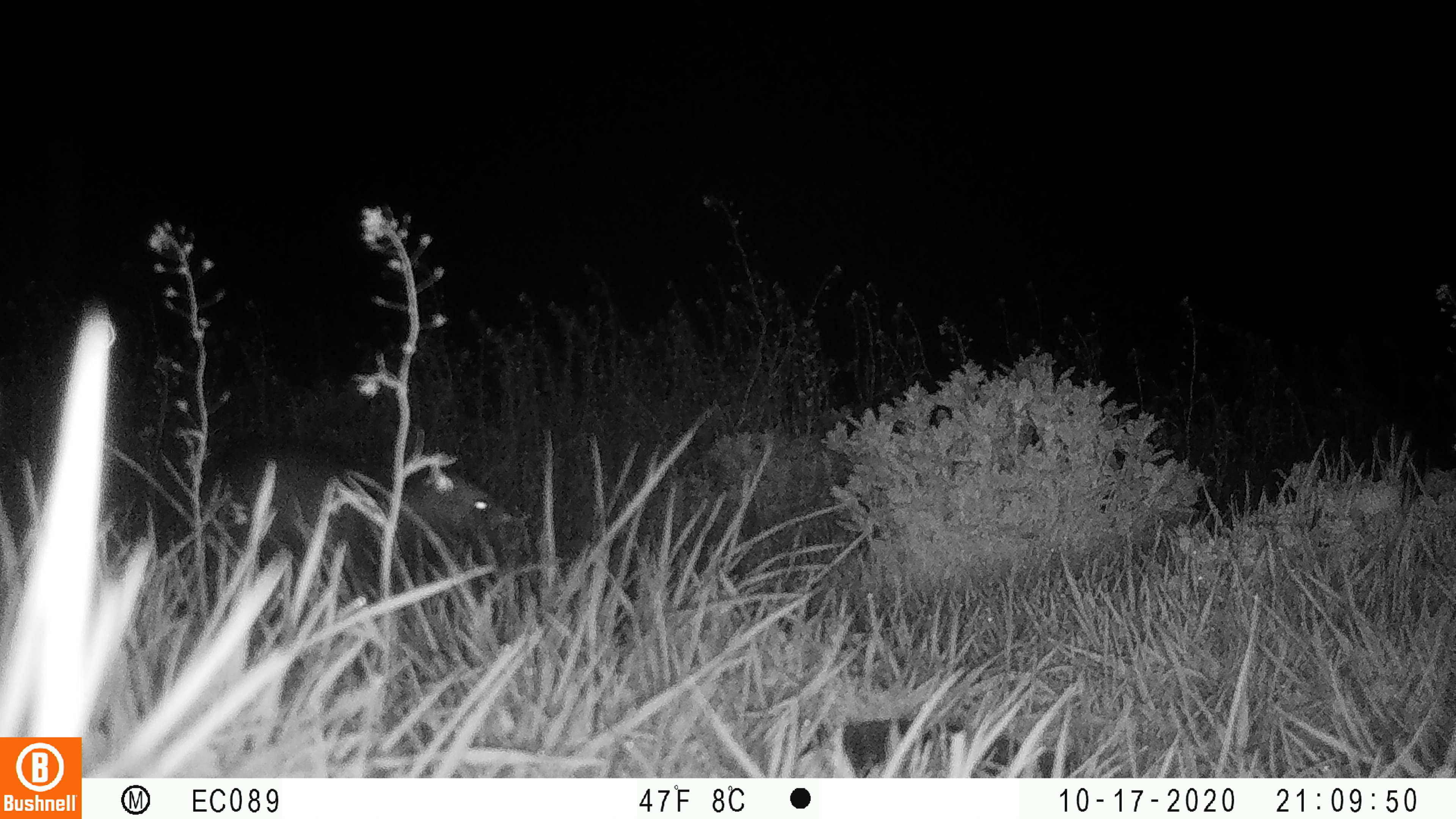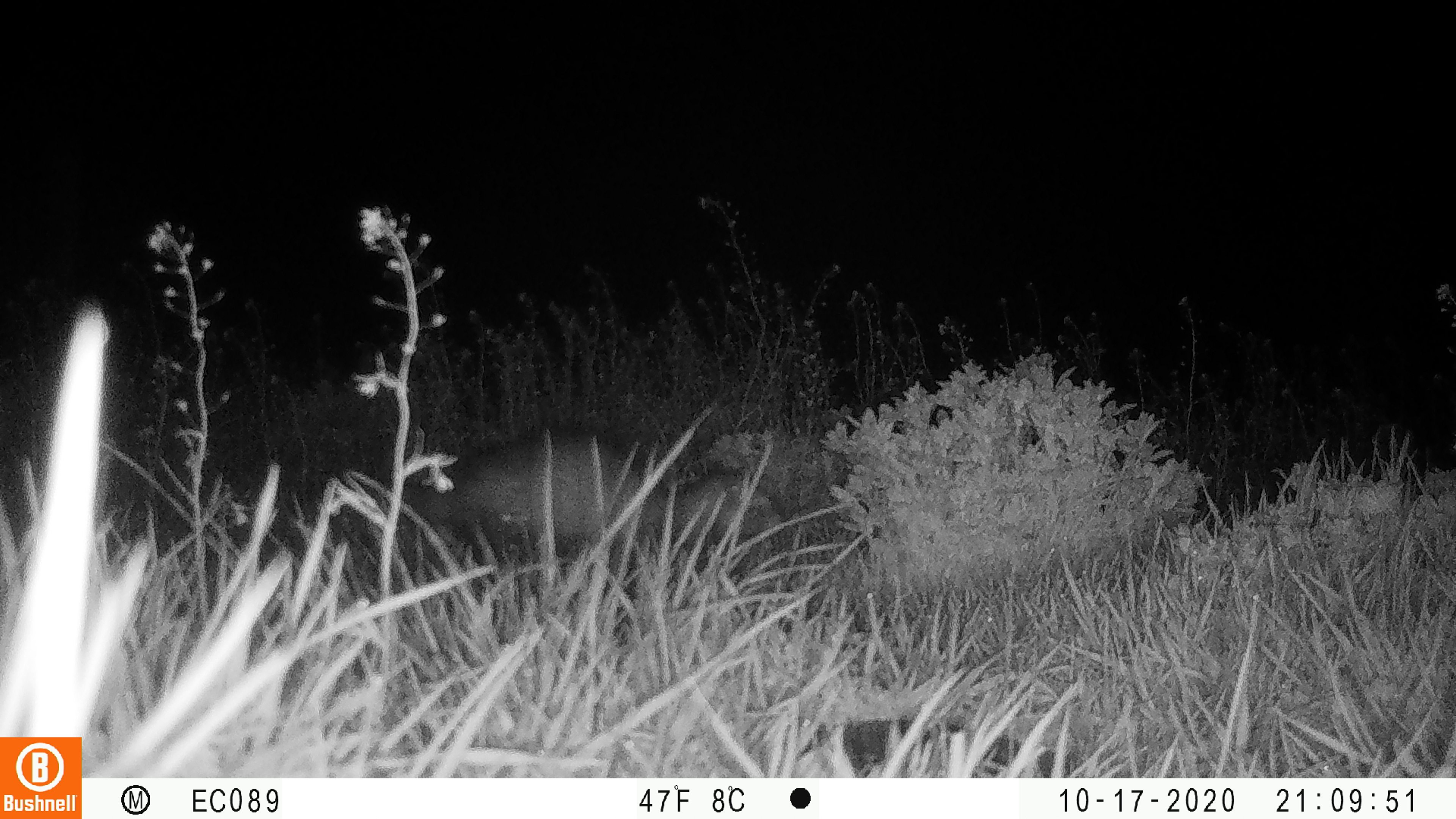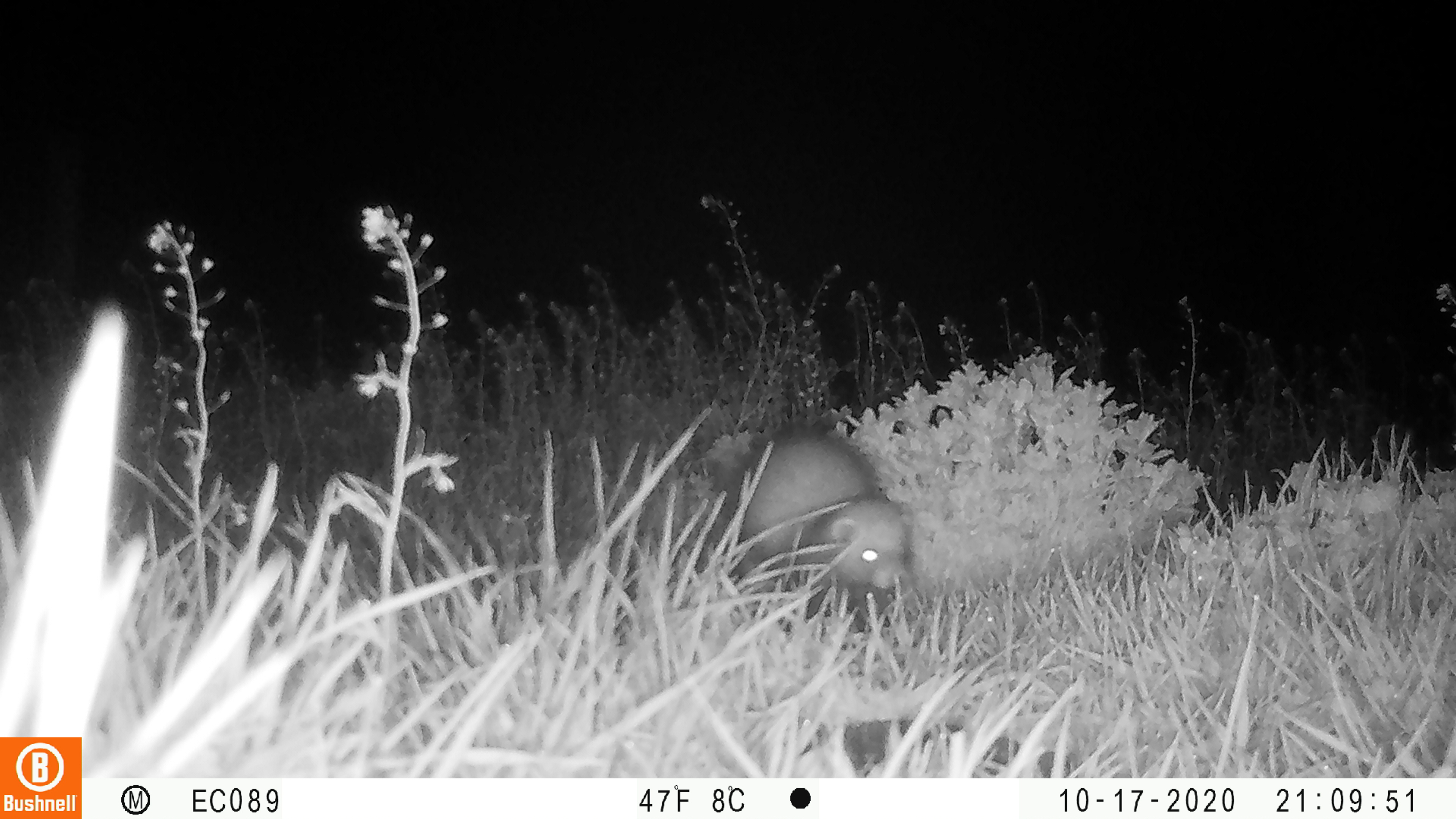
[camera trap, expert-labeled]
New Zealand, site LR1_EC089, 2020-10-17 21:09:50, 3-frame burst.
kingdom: Animalia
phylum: Chordata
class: Mammalia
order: Carnivora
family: Mustelidae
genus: Mustela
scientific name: Mustela furo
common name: ferret